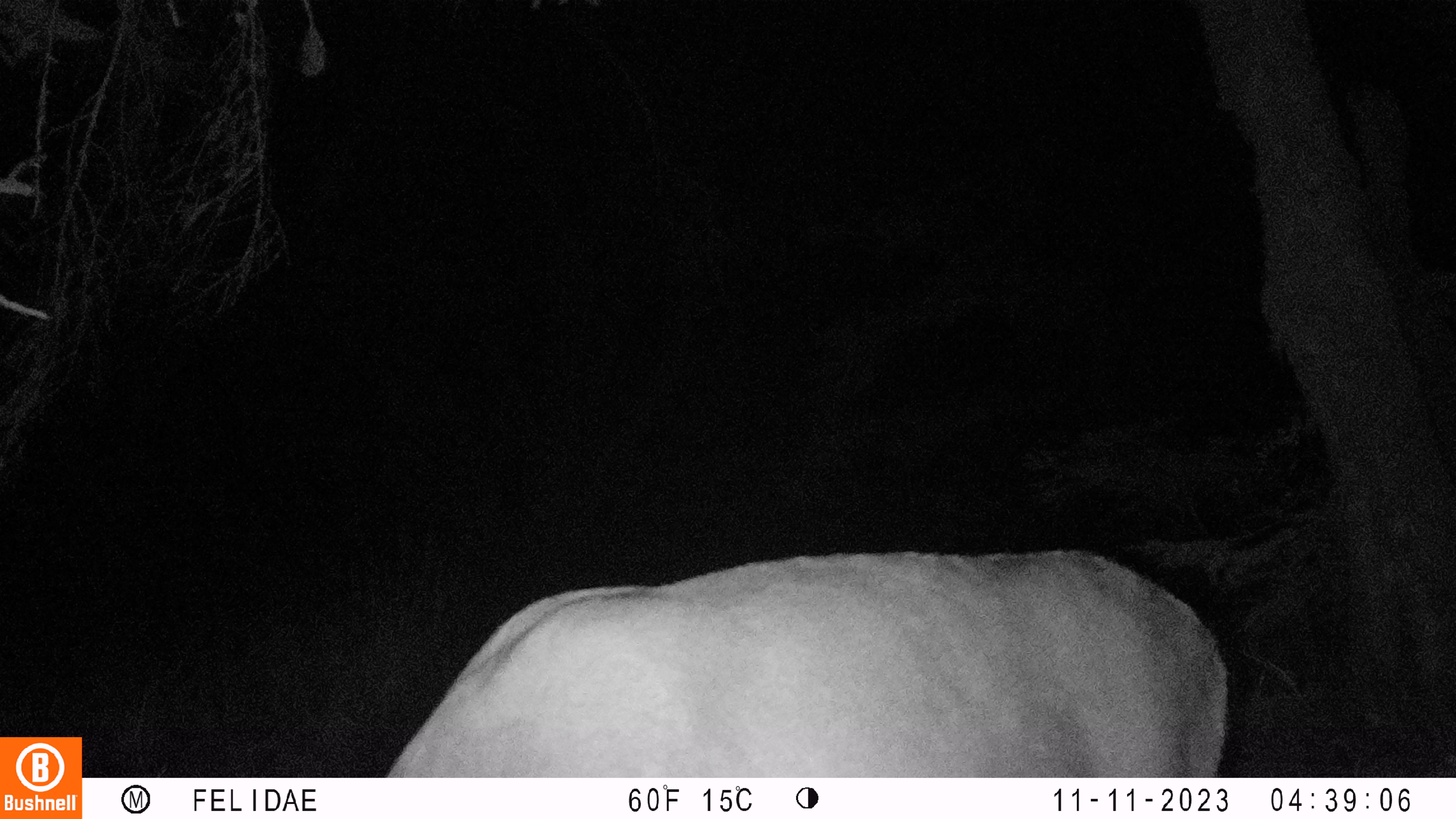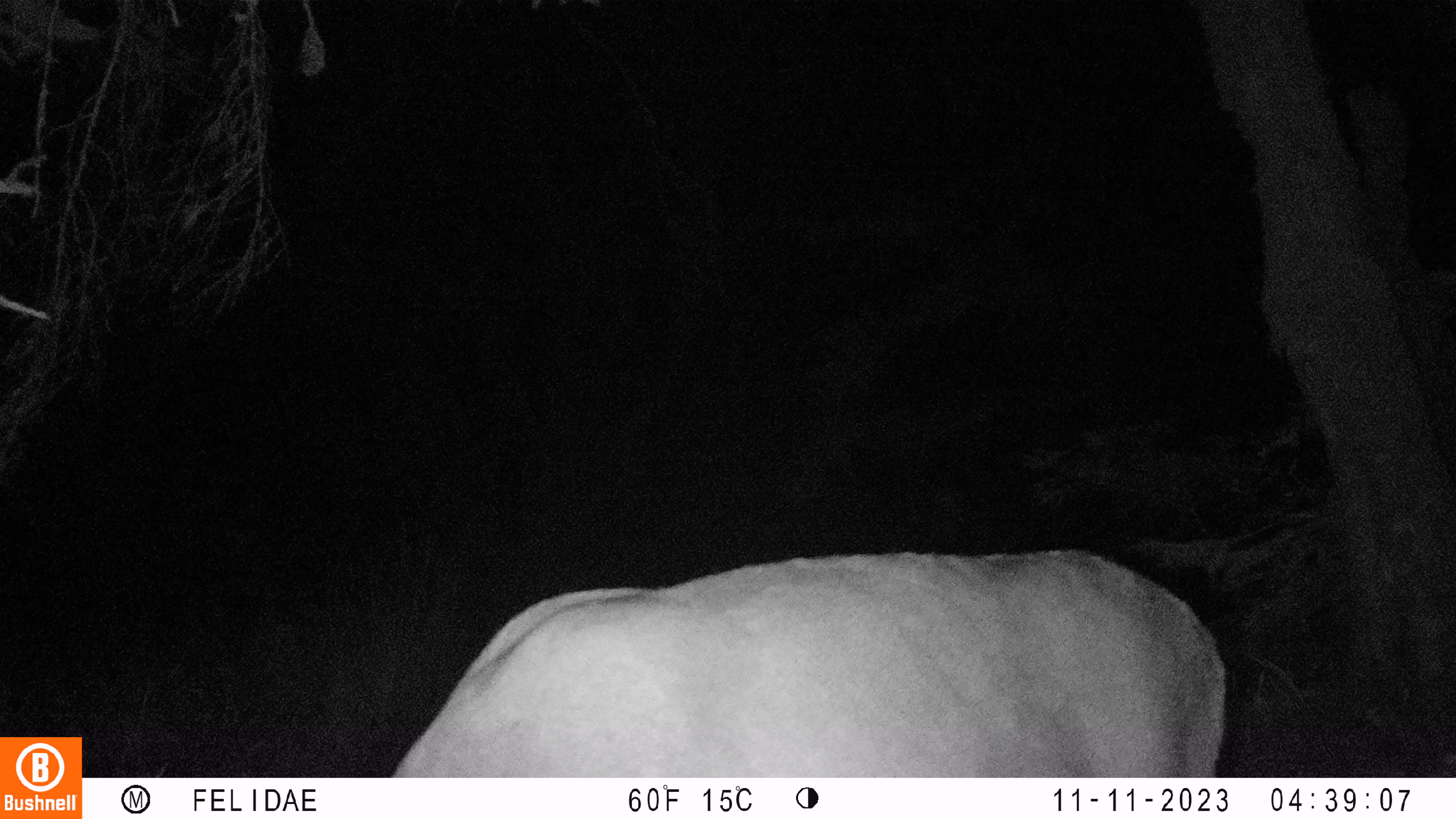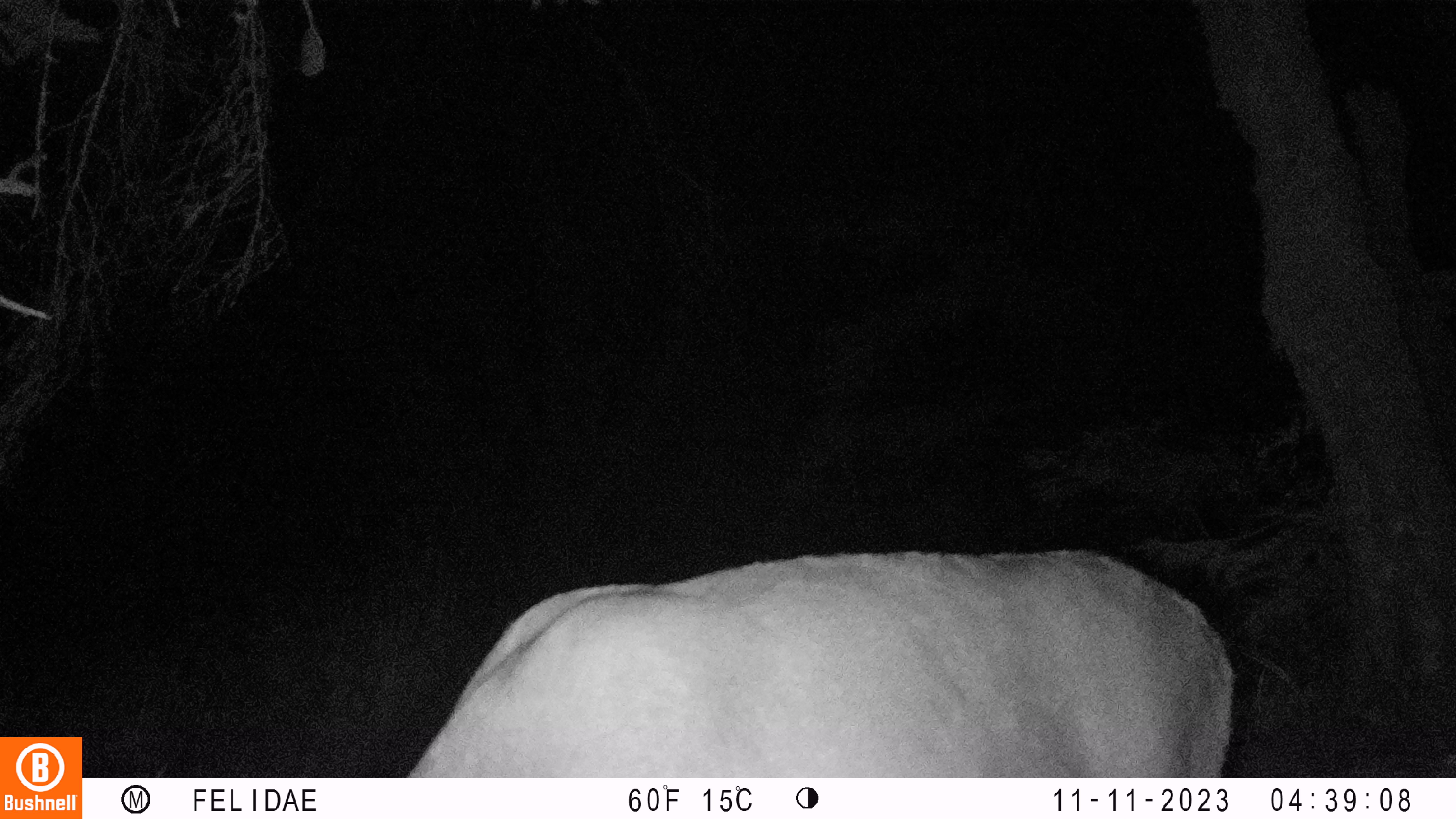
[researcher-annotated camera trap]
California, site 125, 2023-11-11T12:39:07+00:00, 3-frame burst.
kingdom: Animalia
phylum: Chordata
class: Mammalia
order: Artiodactyla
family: Cervidae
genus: Odocoileus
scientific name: Odocoileus hemionus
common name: mule deer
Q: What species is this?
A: Mule deer (Odocoileus hemionus).